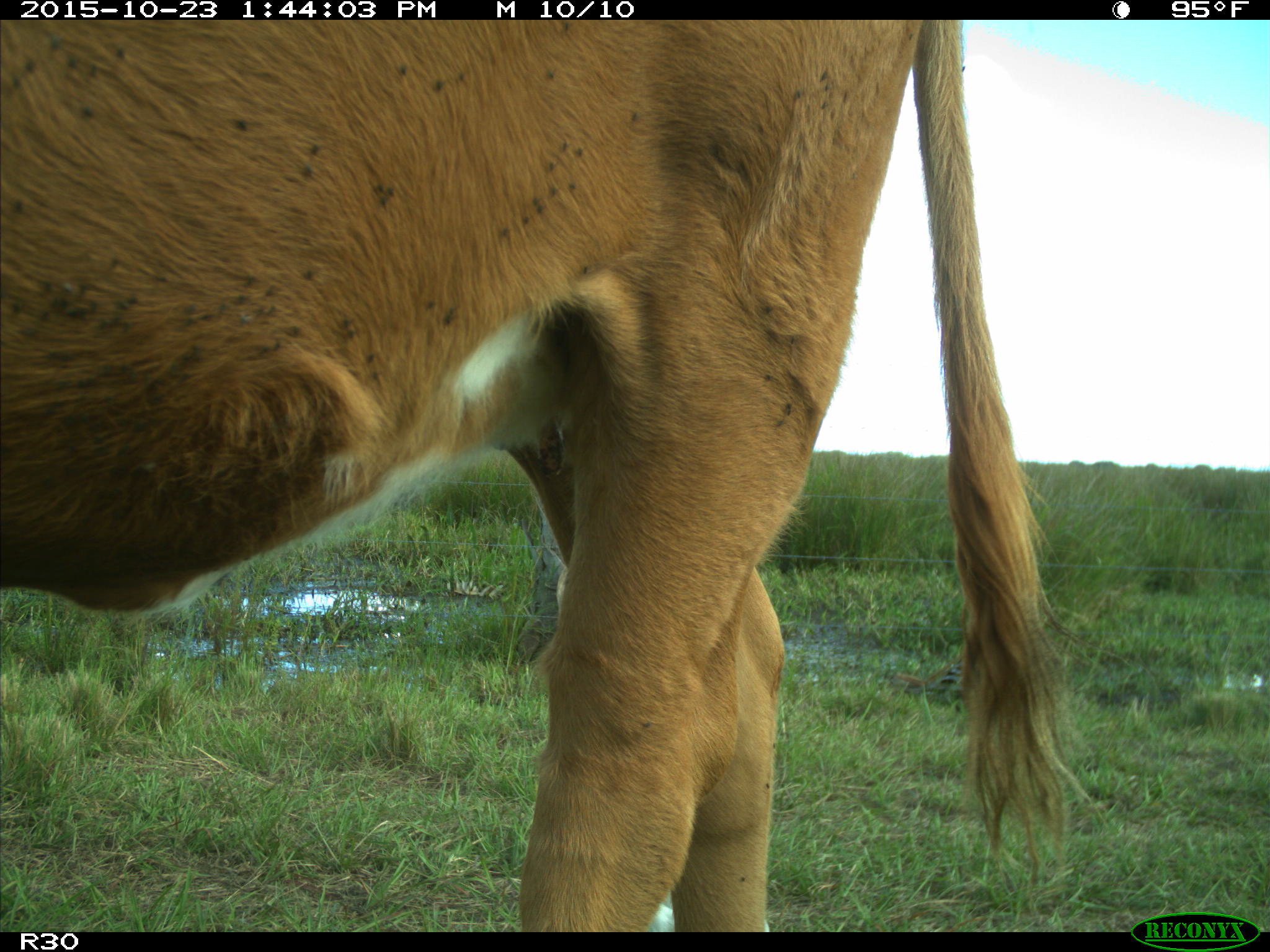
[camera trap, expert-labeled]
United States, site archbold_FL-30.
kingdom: Animalia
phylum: Chordata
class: Mammalia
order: Artiodactyla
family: Bovidae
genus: Bos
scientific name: Bos taurus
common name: domestic cow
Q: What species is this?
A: Bos taurus (domestic cow).